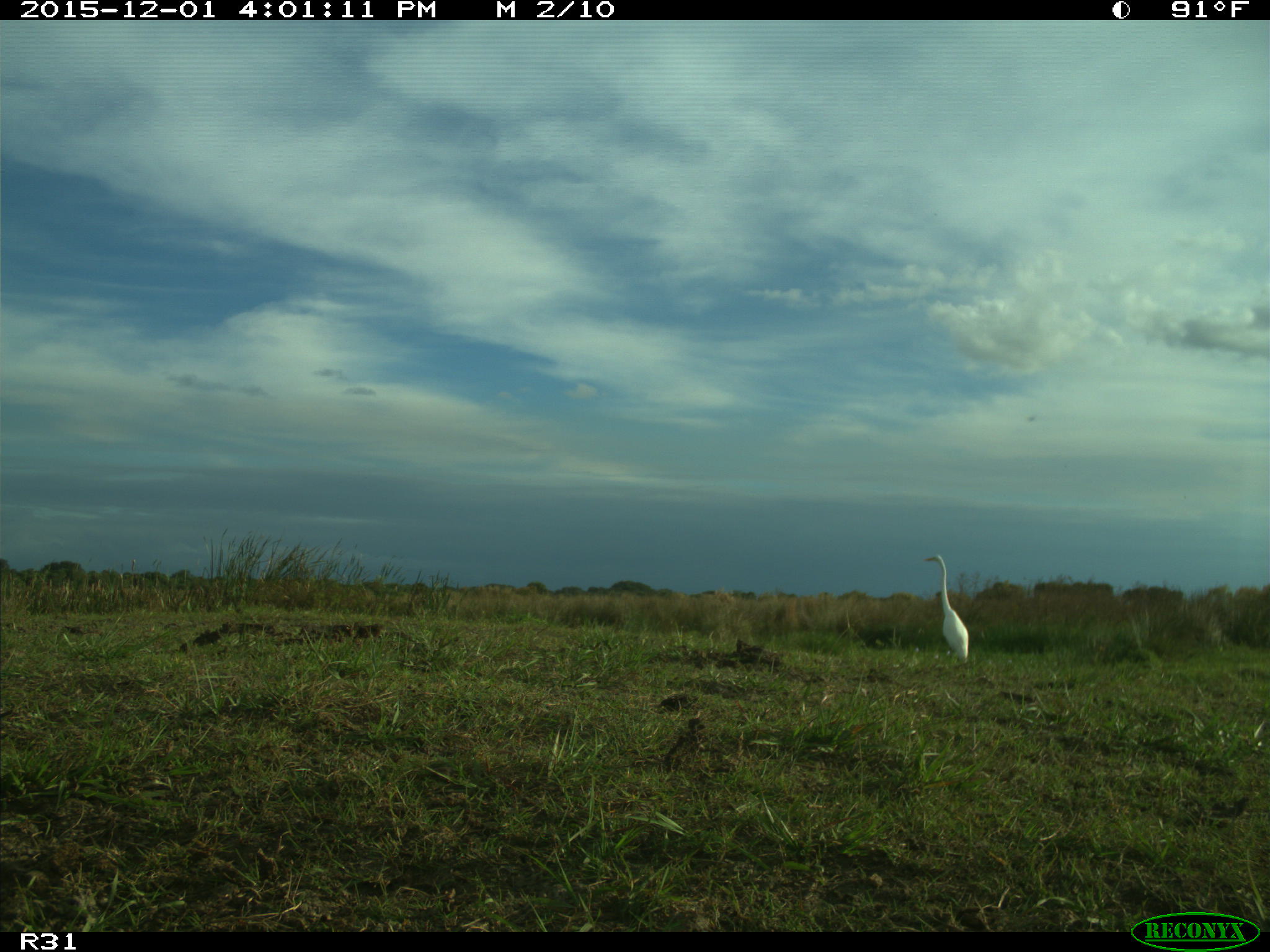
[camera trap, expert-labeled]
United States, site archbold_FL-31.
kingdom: Animalia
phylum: Chordata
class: Aves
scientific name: Aves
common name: birds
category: unidentified bird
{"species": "unidentified bird (birds) (Aves)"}